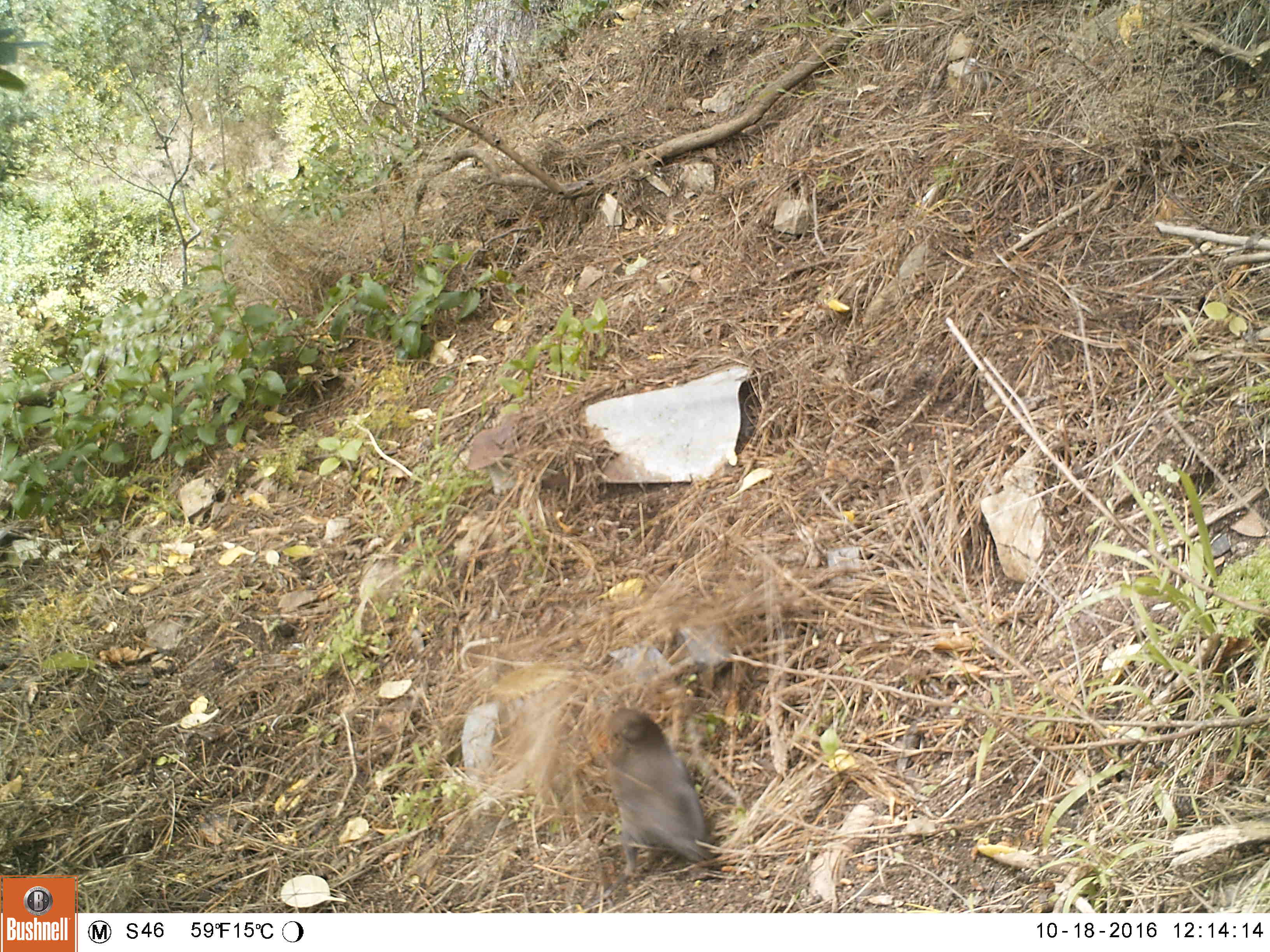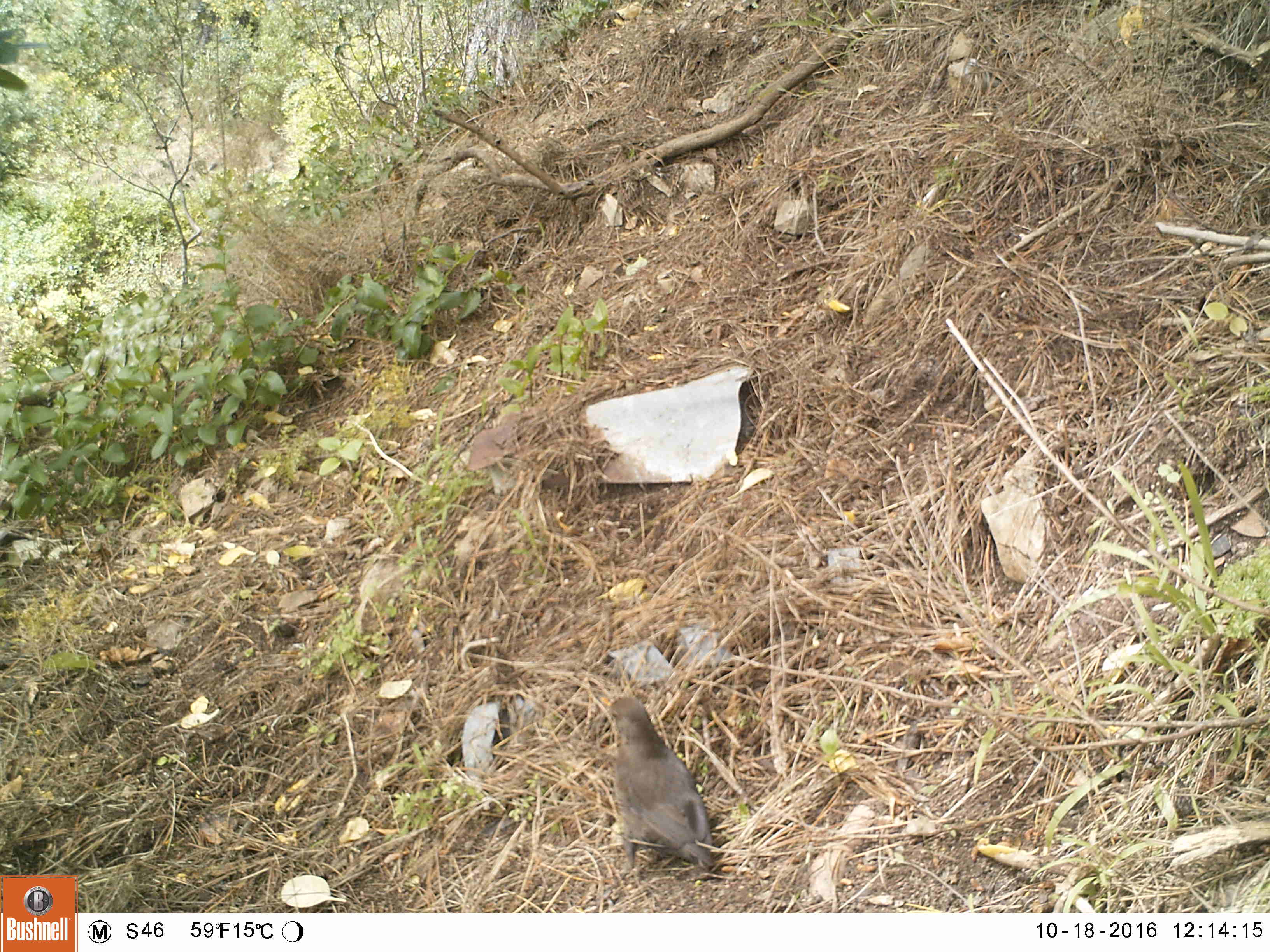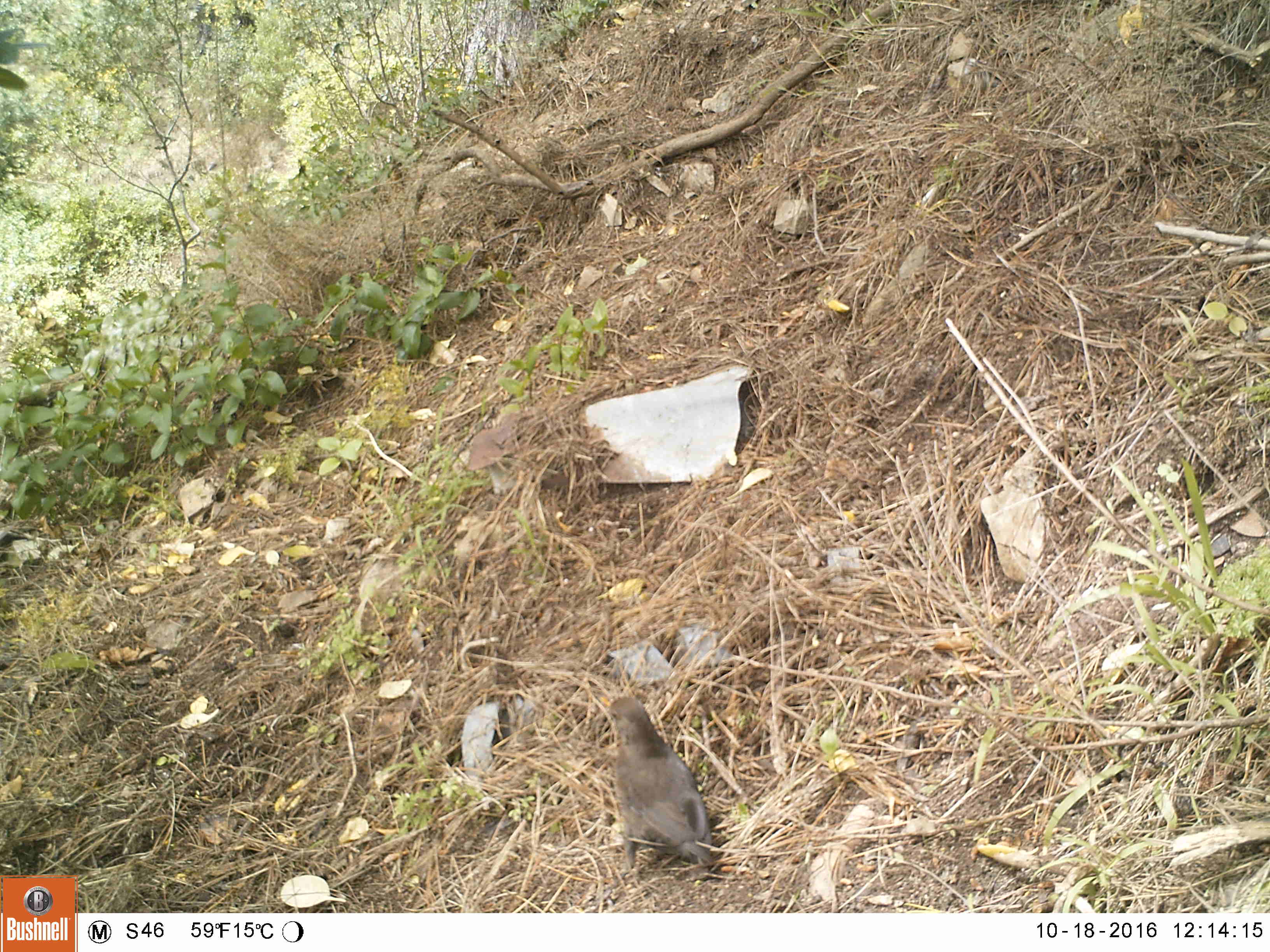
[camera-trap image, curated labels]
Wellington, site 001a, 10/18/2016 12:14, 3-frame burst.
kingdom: Animalia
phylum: Chordata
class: Aves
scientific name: Aves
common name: bird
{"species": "bird (Aves)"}